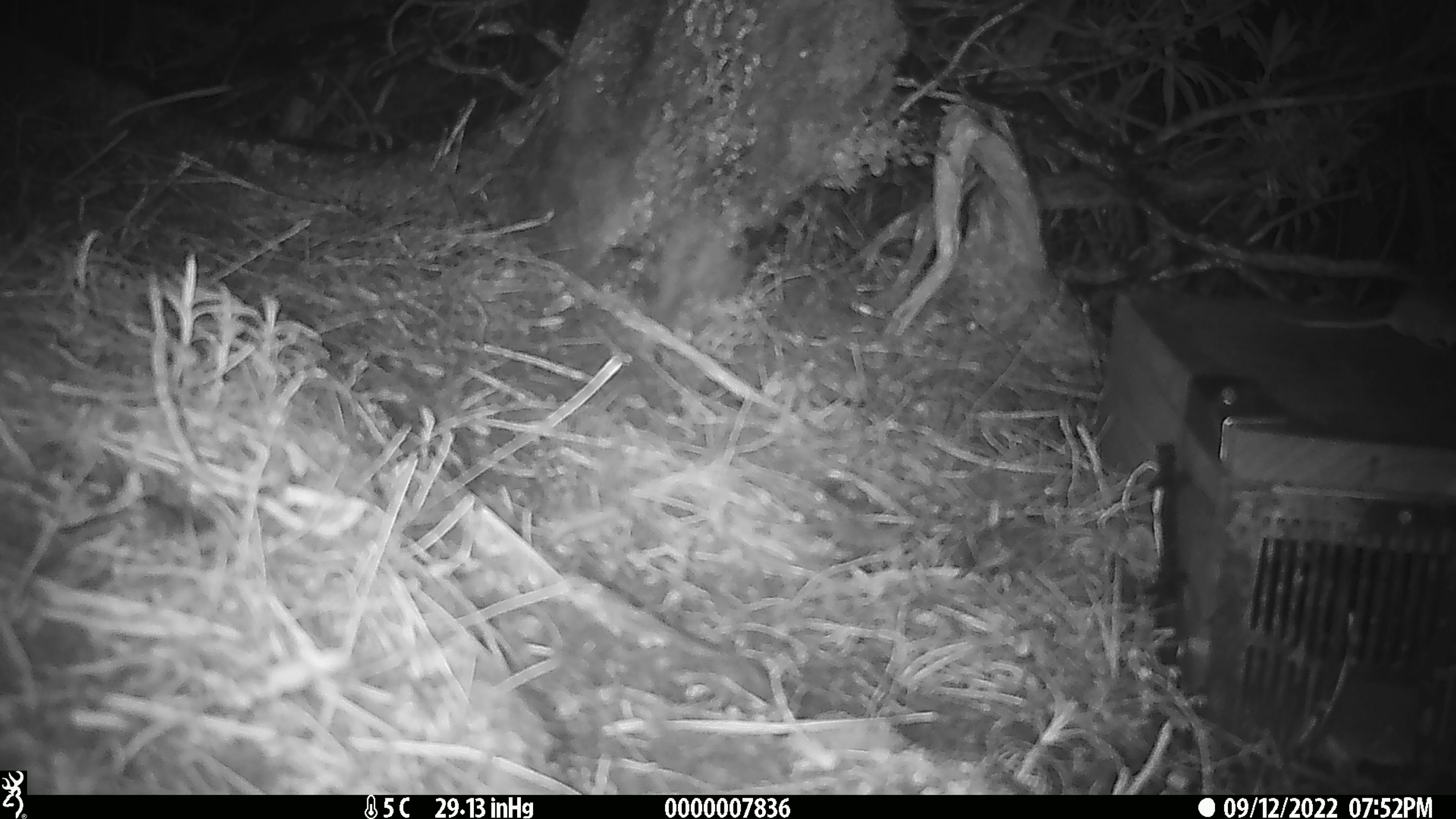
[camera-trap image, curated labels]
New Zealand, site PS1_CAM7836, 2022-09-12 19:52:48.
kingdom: Animalia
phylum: Chordata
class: Mammalia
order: Rodentia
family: Muridae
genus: Mus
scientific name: Mus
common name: mouse